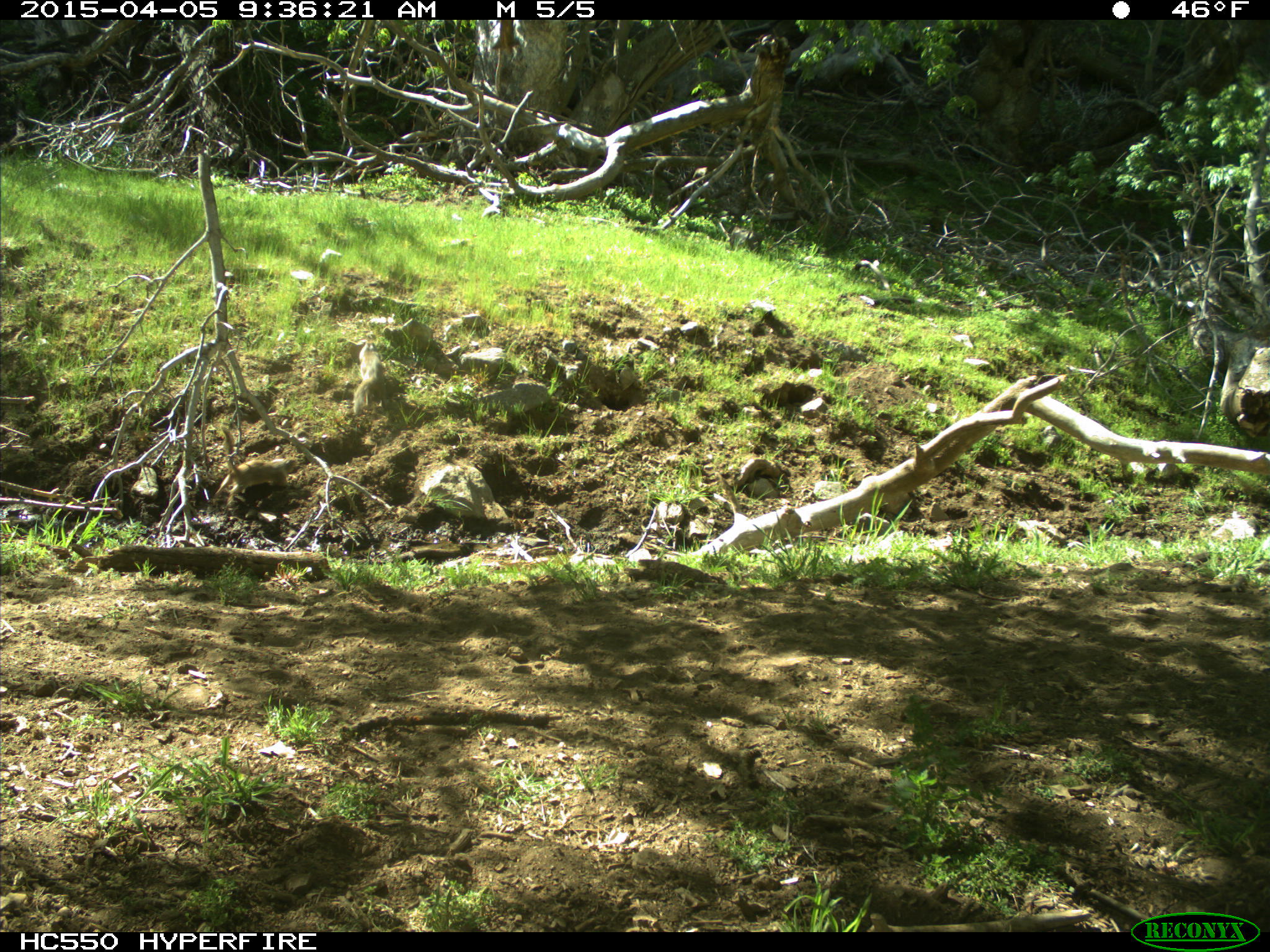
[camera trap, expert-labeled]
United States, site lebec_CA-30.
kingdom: Animalia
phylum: Chordata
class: Mammalia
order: Rodentia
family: Sciuridae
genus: Otospermophilus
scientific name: Otospermophilus beecheyi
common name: california ground squirrel